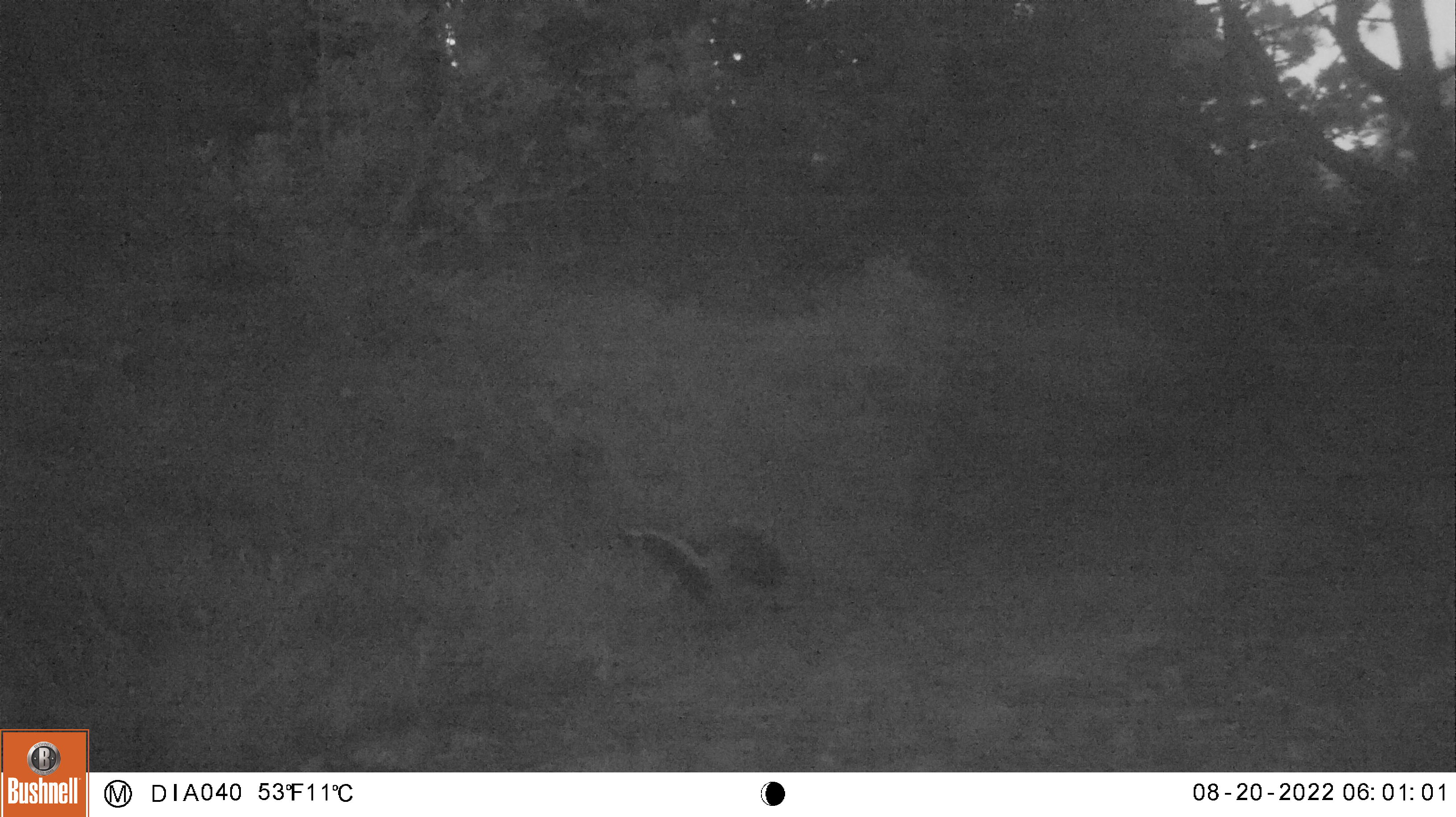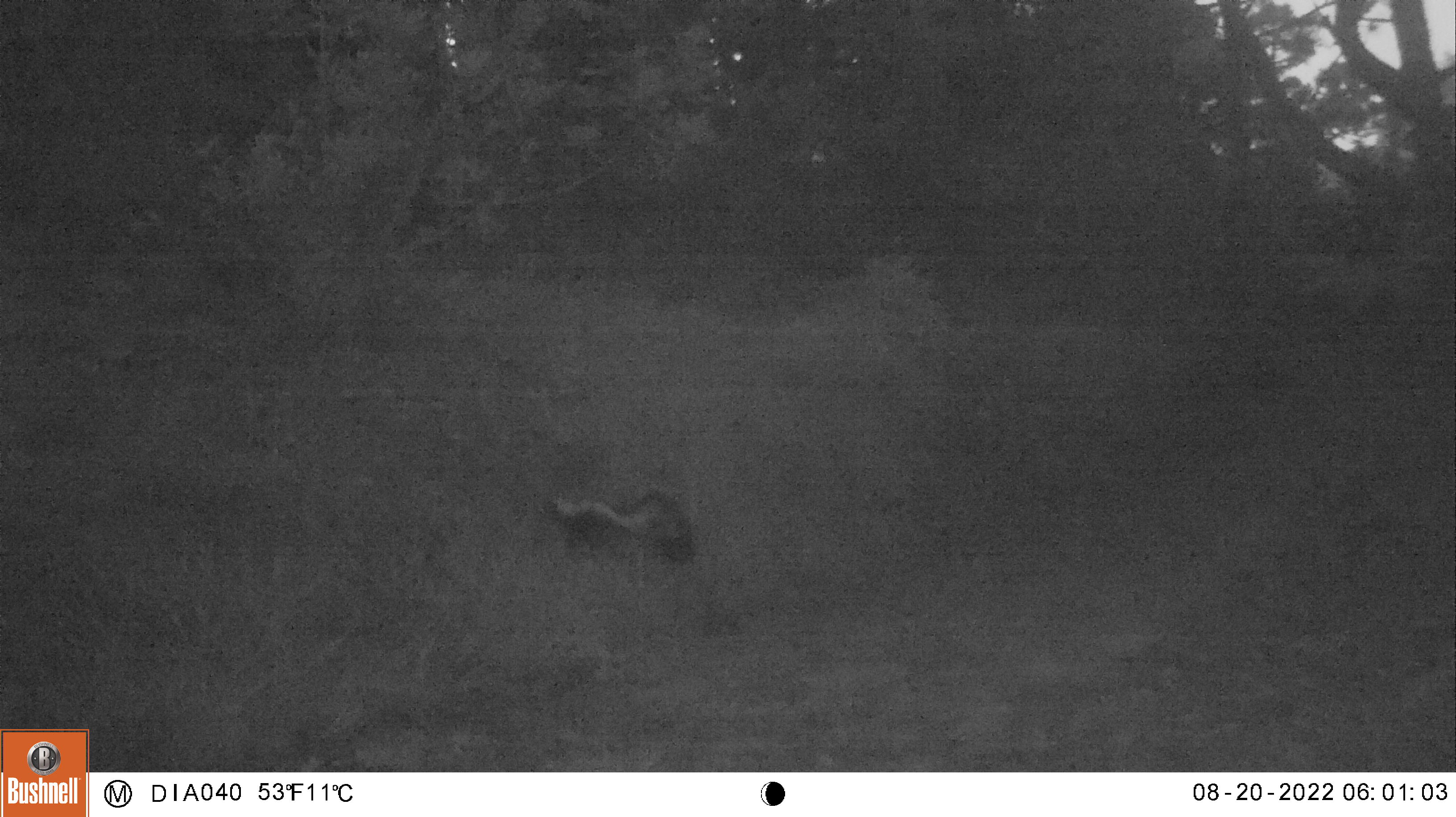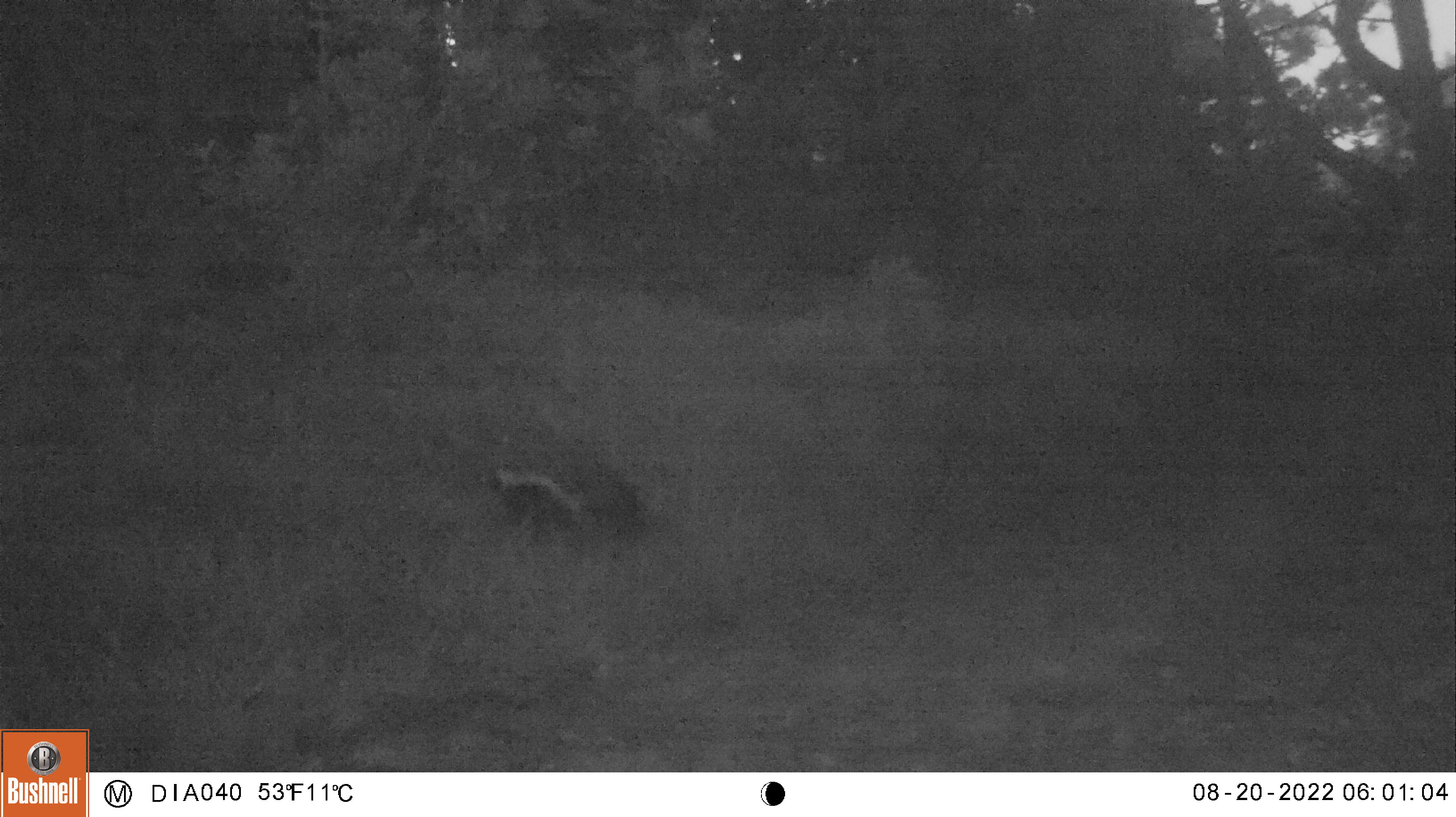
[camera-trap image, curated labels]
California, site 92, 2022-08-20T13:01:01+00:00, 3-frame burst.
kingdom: Animalia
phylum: Chordata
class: Mammalia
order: Carnivora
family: Mephitidae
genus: Mephitis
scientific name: Mephitis mephitis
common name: striped skunk